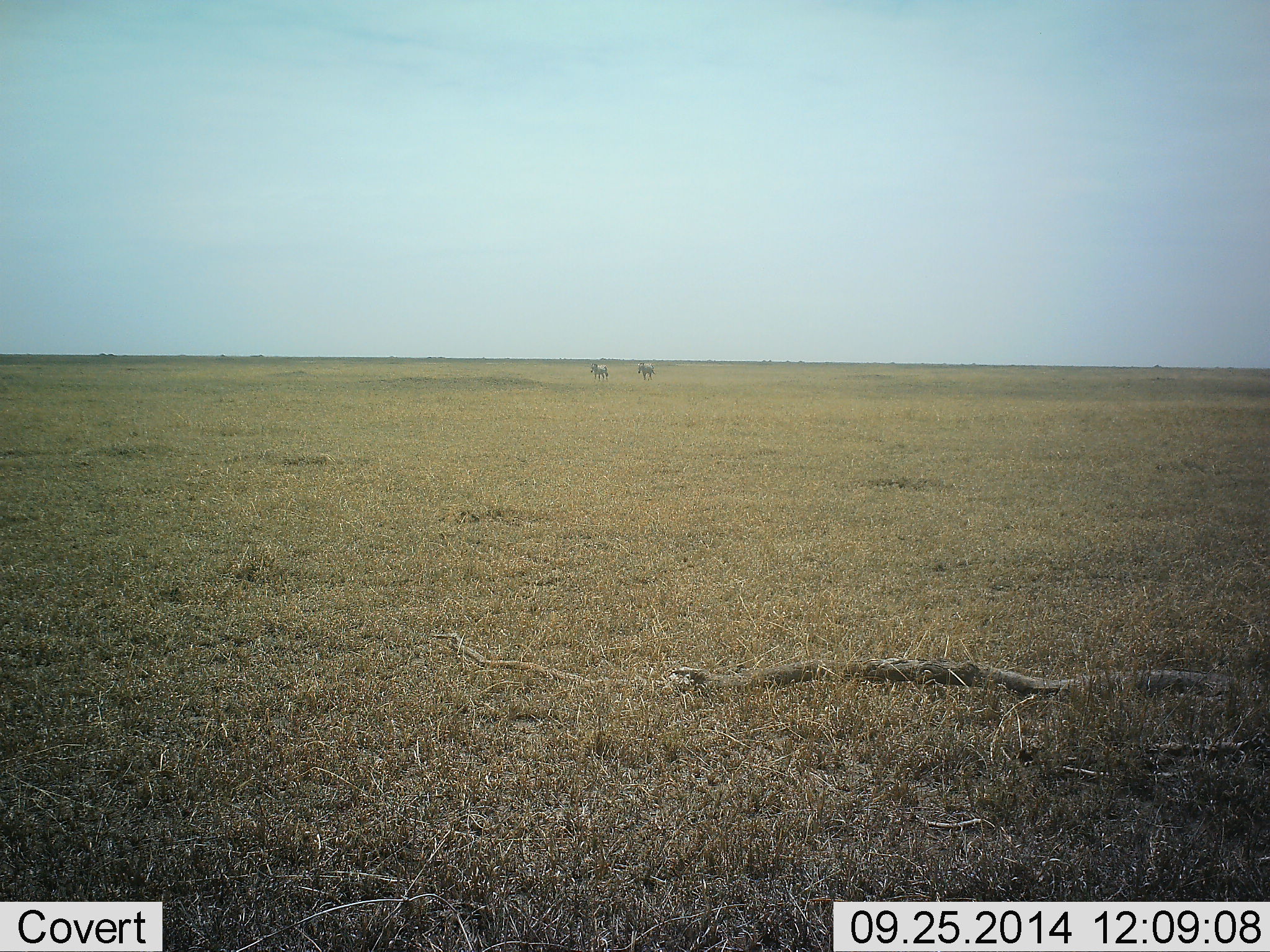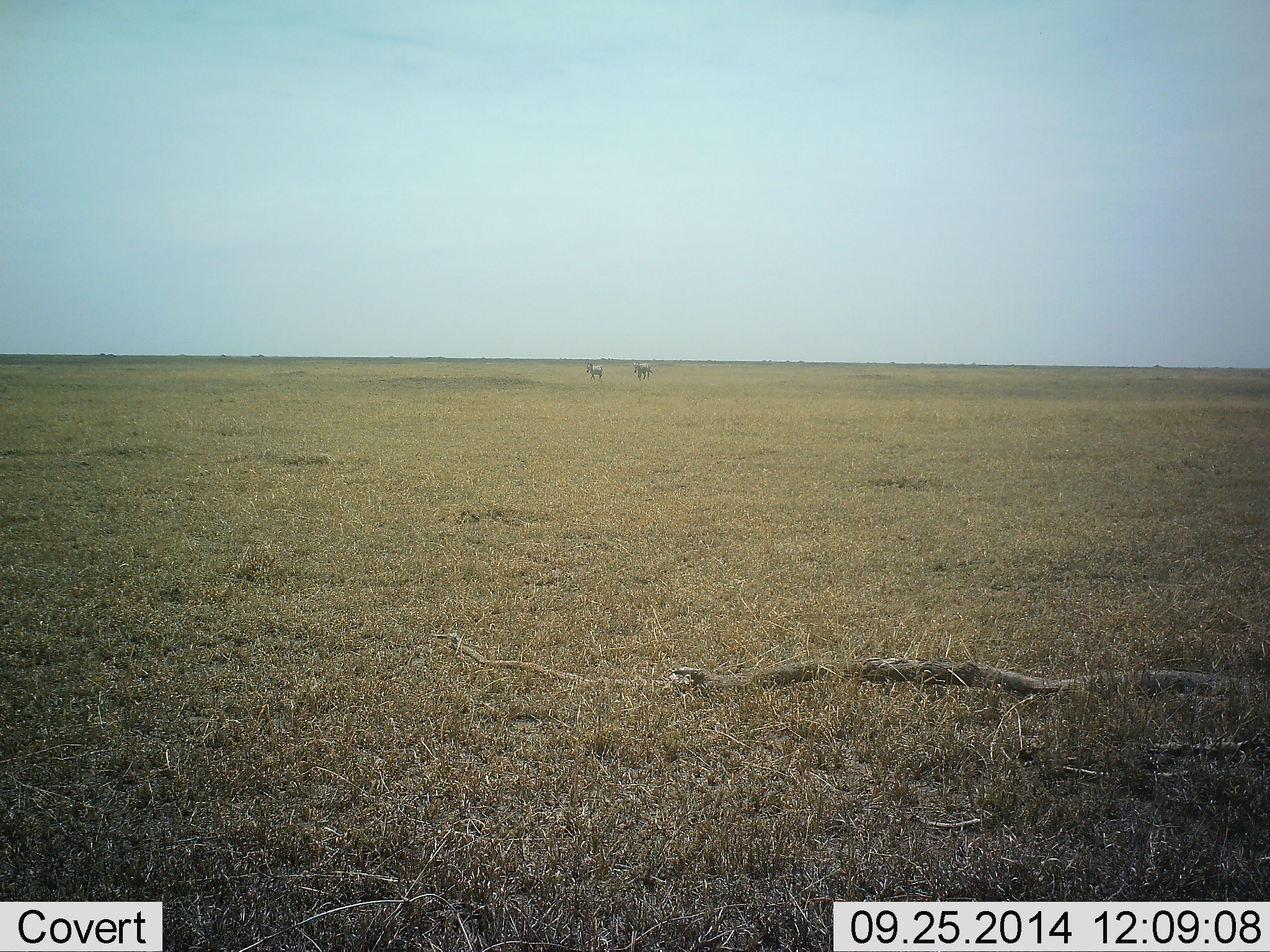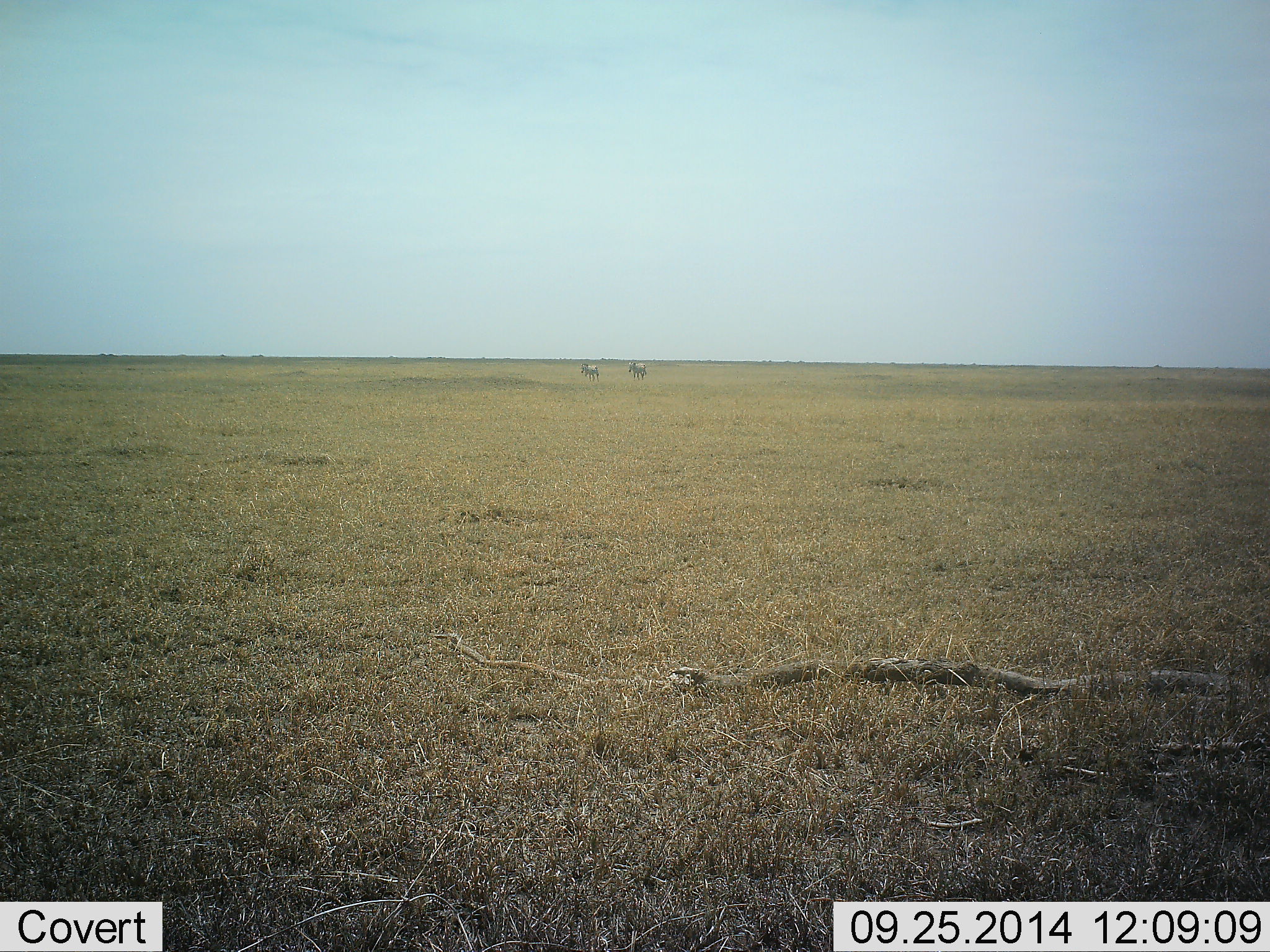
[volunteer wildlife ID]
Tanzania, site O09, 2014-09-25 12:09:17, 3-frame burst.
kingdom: Animalia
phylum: Chordata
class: Mammalia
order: Perissodactyla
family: Equidae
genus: Equus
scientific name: Equus quagga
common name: plains zebra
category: zebra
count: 2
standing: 20%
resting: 0%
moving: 80%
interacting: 0%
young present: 0%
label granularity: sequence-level